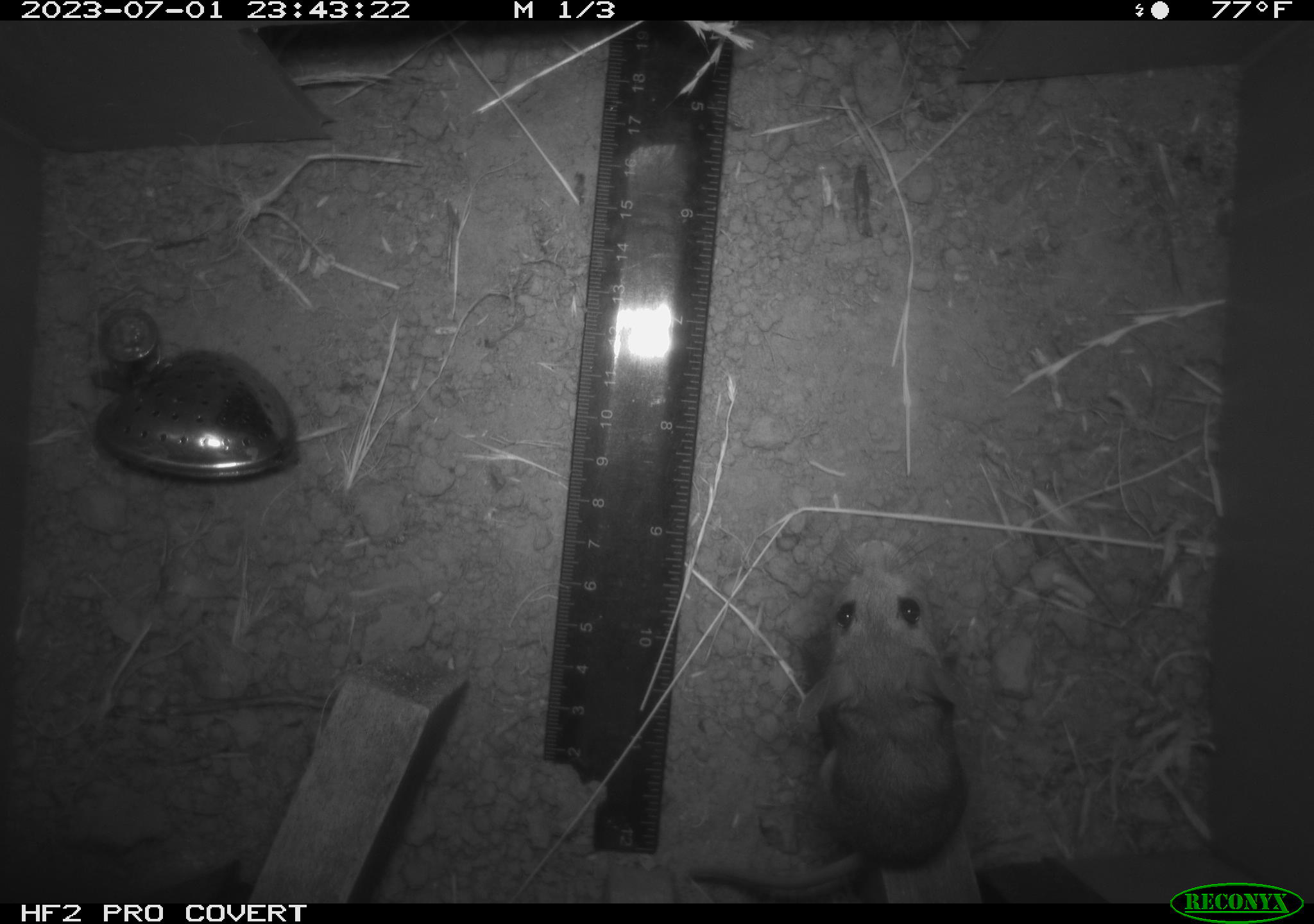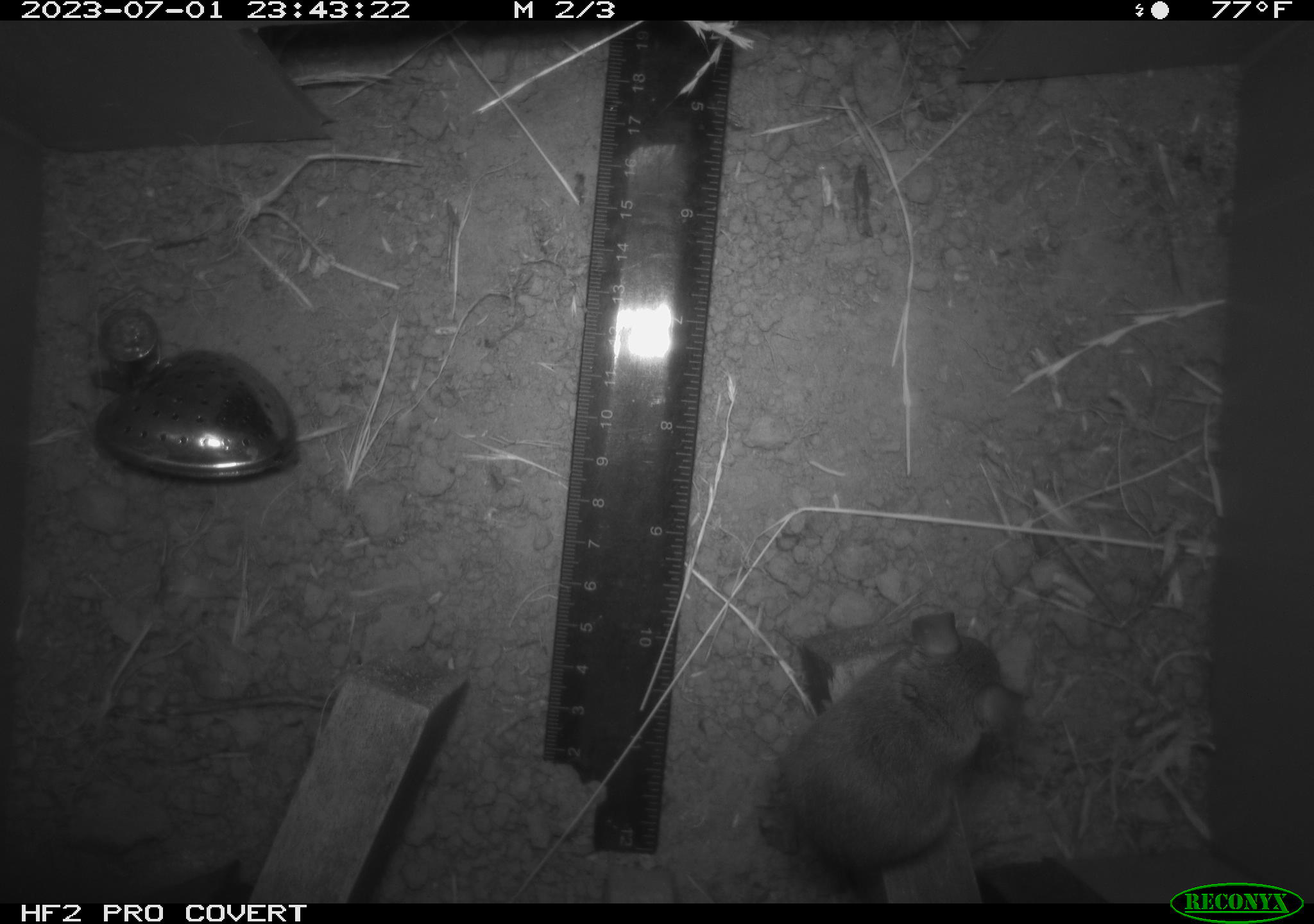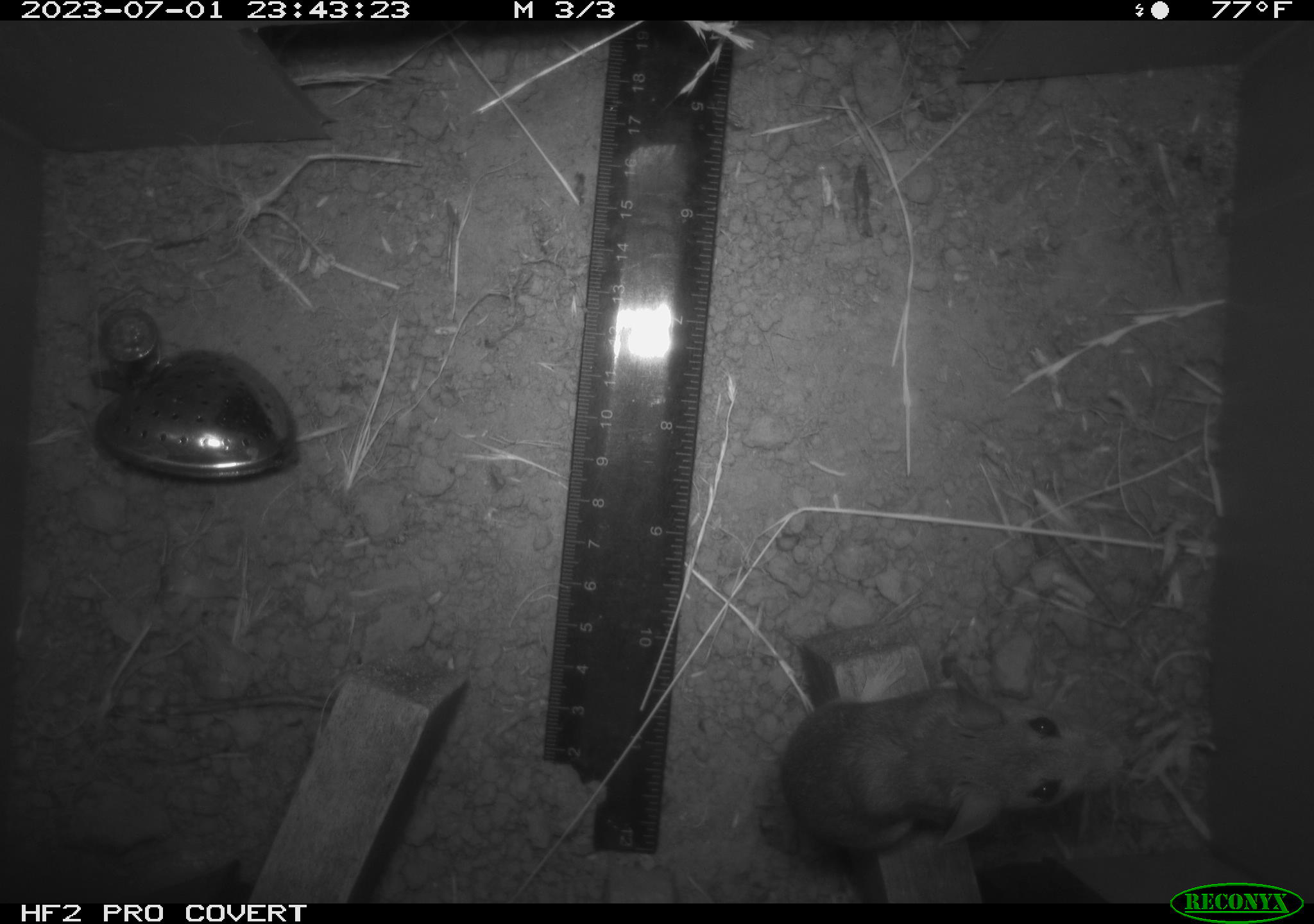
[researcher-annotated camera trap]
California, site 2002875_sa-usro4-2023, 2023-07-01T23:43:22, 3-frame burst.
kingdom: Animalia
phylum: Chordata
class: Mammalia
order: Rodentia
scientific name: Rodentia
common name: mouse species